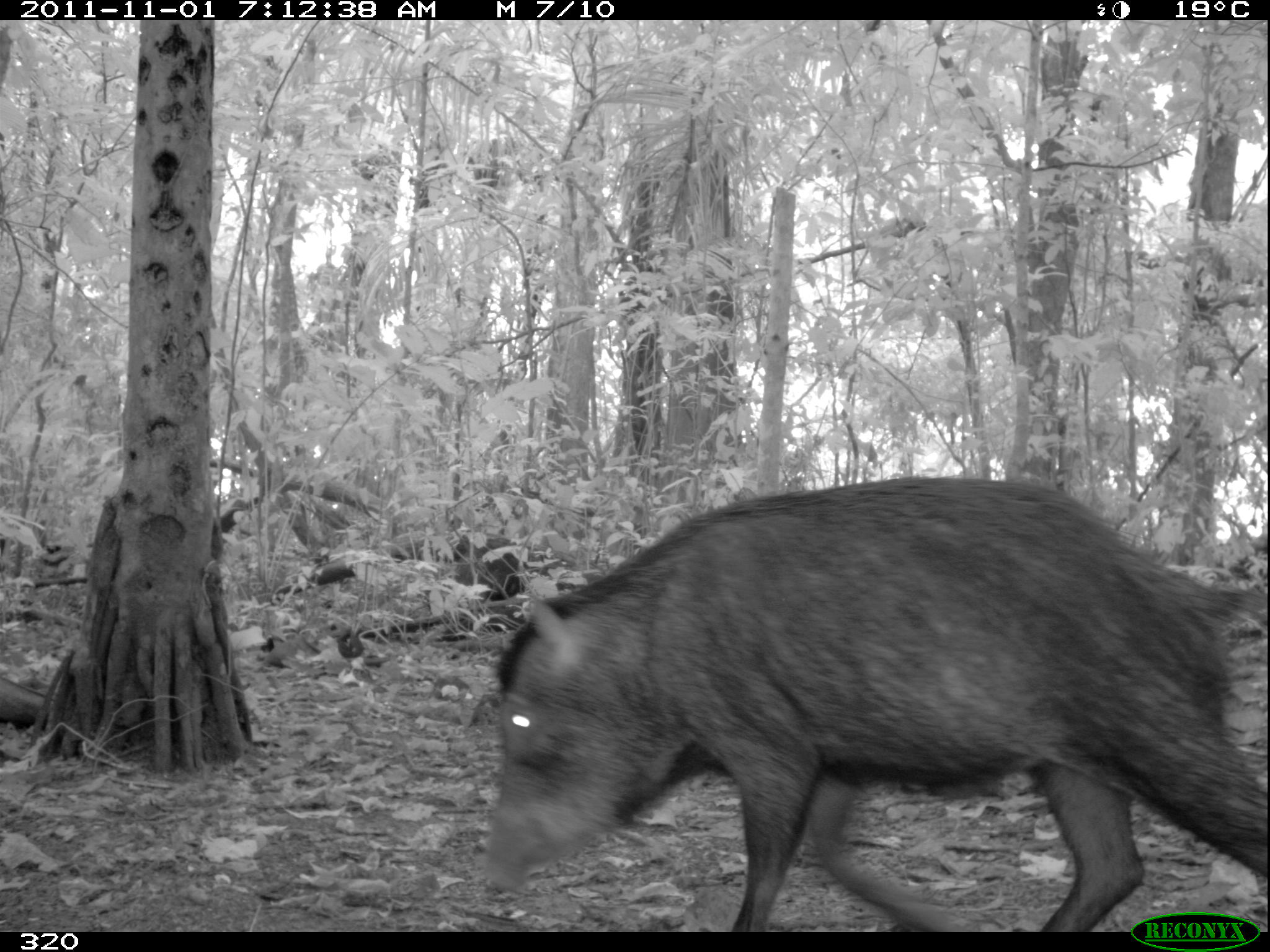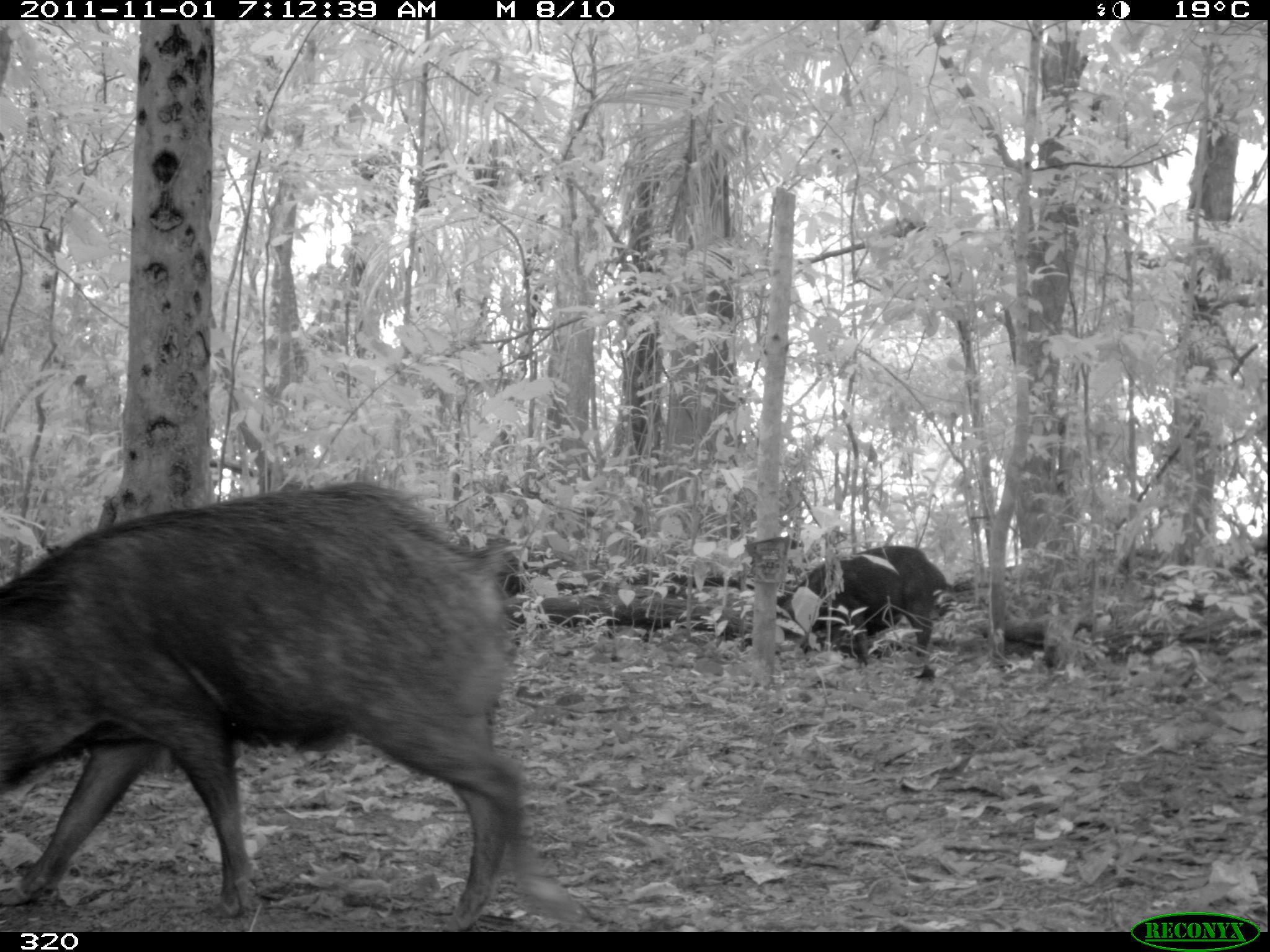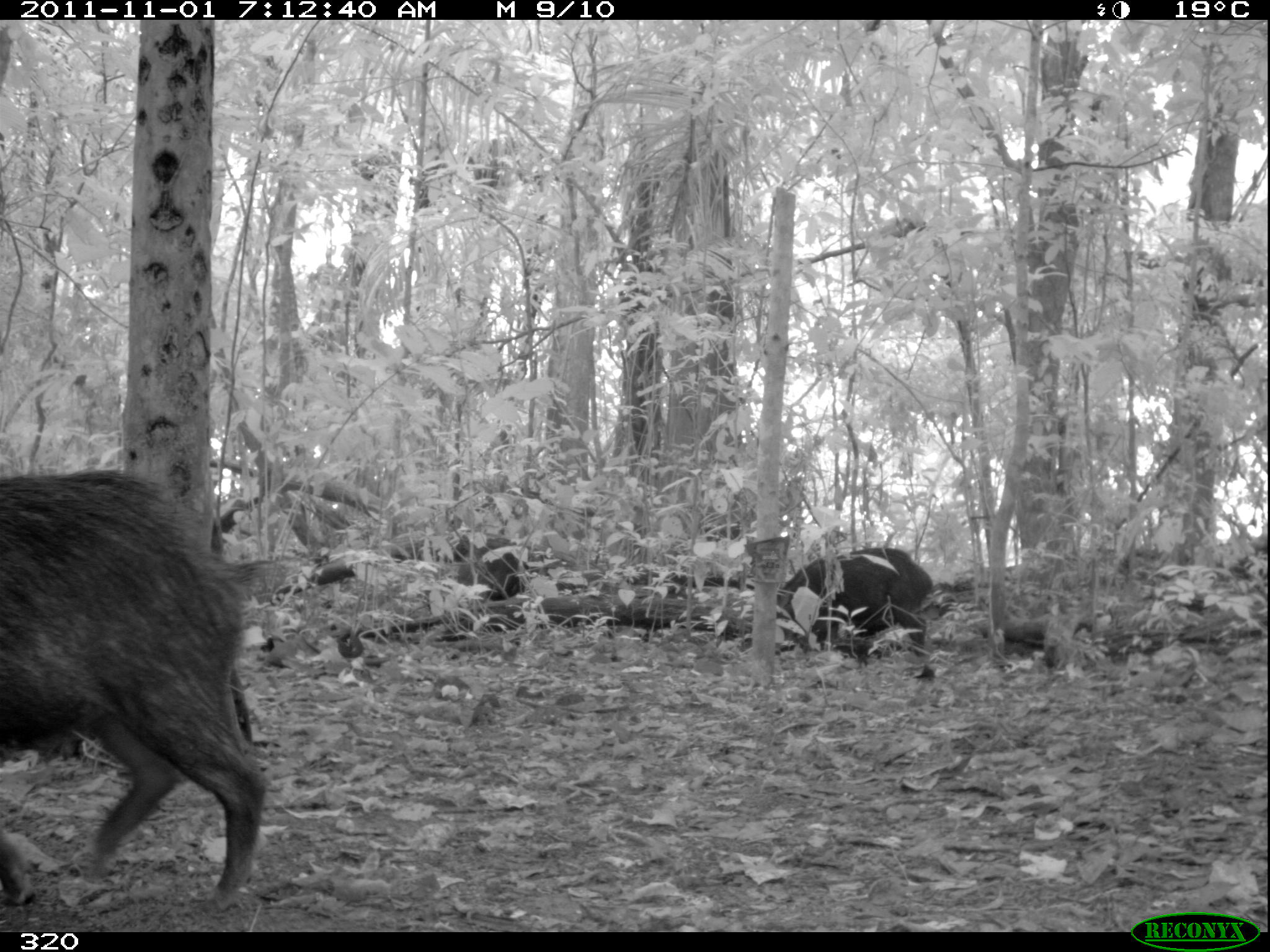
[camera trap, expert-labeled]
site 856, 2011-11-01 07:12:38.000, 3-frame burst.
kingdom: Animalia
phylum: Chordata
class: Mammalia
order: Artiodactyla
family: Tayassuidae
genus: Tayassu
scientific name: Tayassu pecari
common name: white-lipped peccary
Tayassu pecari (white-lipped peccary).